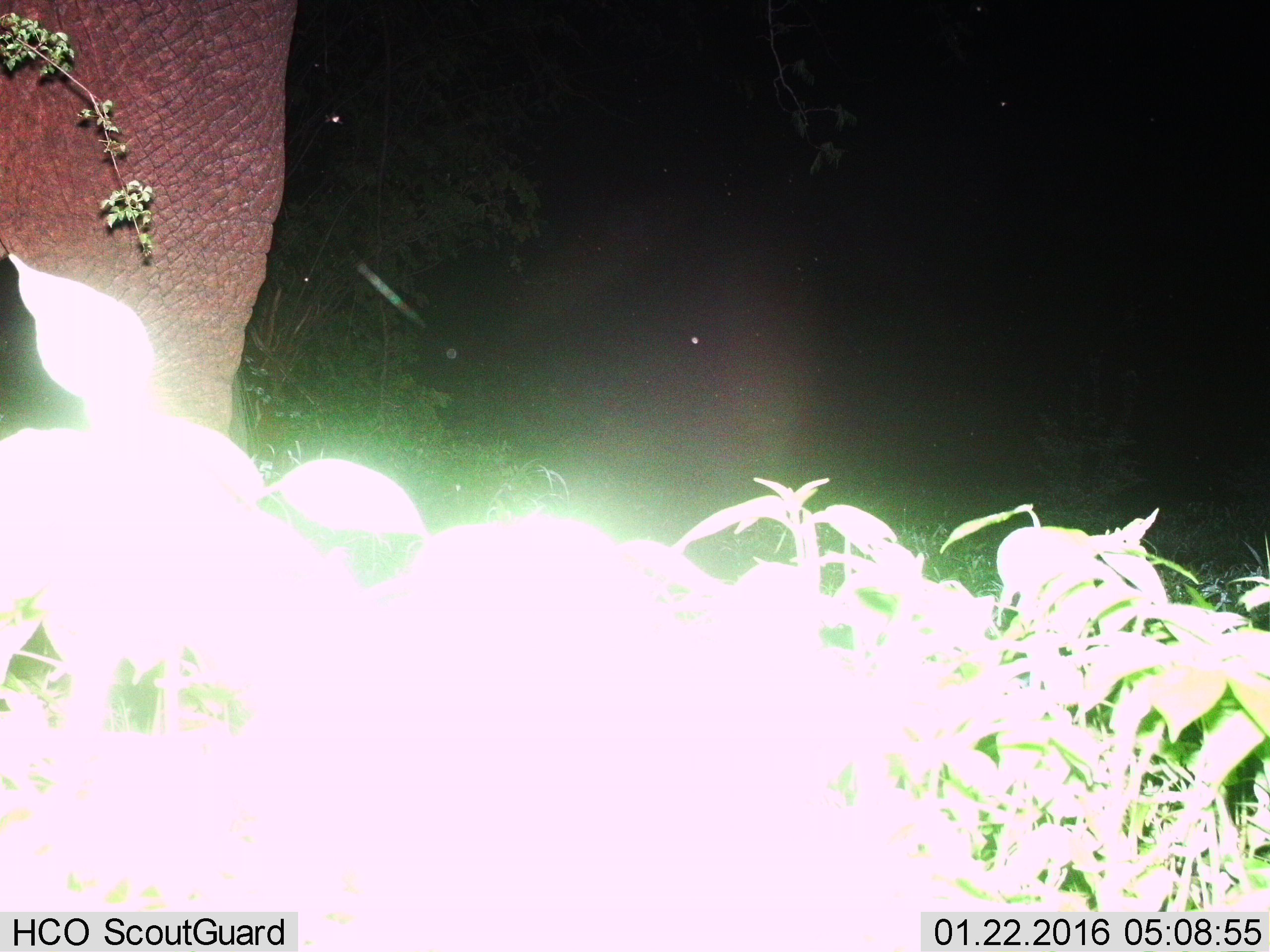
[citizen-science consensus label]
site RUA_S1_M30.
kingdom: Animalia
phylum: Chordata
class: Mammalia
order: Proboscidea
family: Elephantidae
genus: Loxodonta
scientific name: Loxodonta africana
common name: african bush elephant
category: elephant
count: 1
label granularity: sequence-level